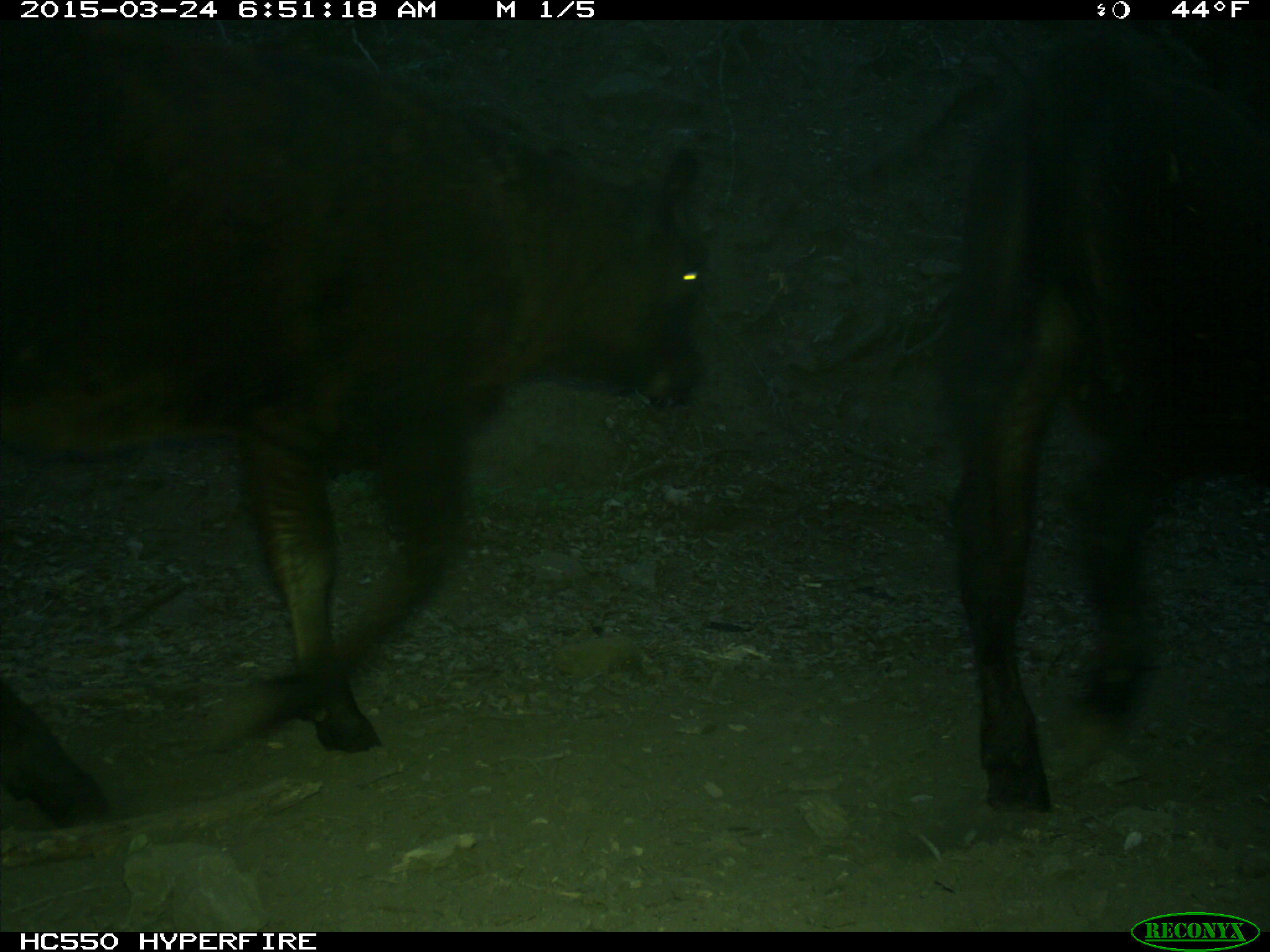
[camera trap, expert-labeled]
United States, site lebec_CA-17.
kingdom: Animalia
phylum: Chordata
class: Mammalia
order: Artiodactyla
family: Bovidae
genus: Bos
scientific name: Bos taurus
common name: domestic cow